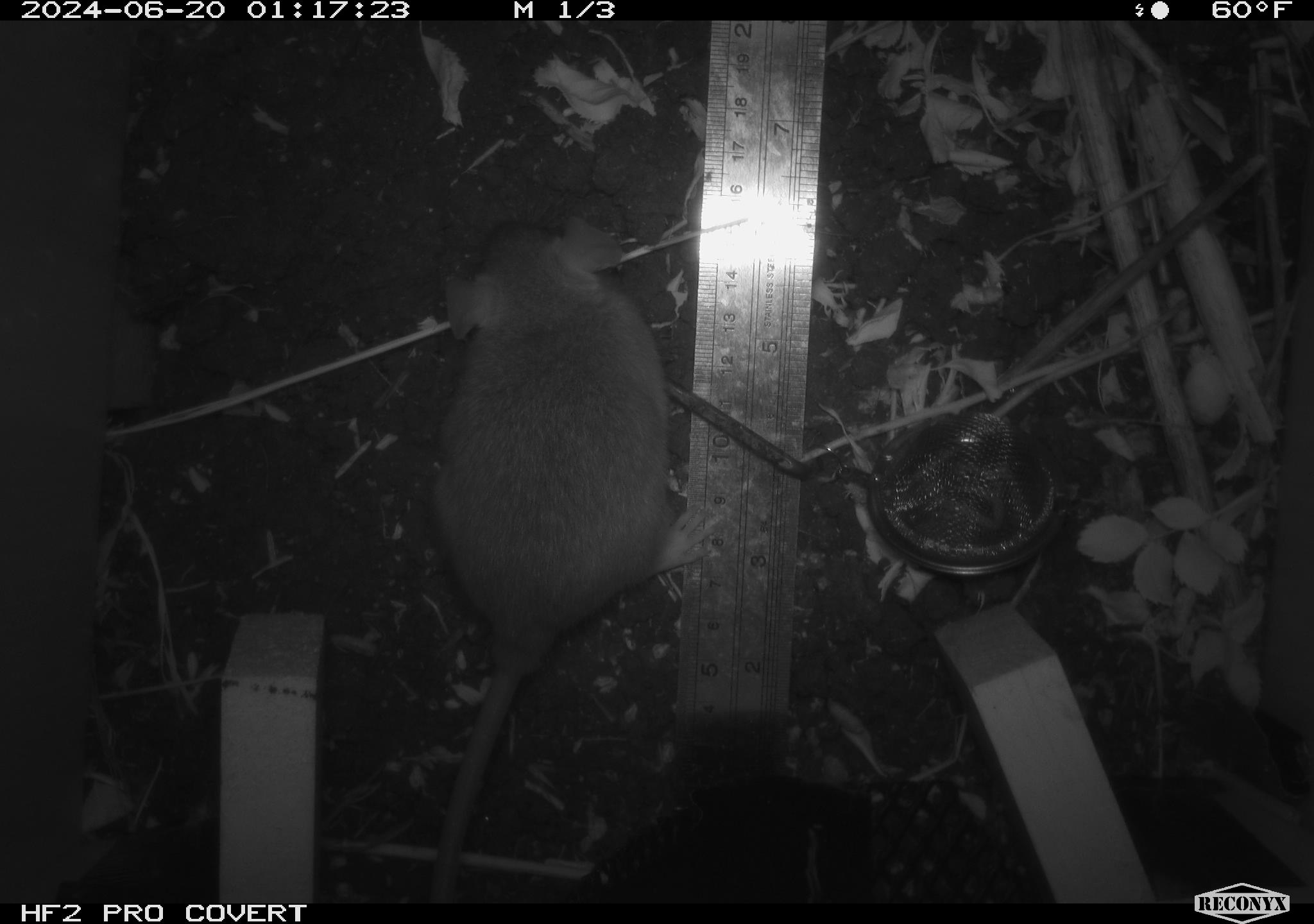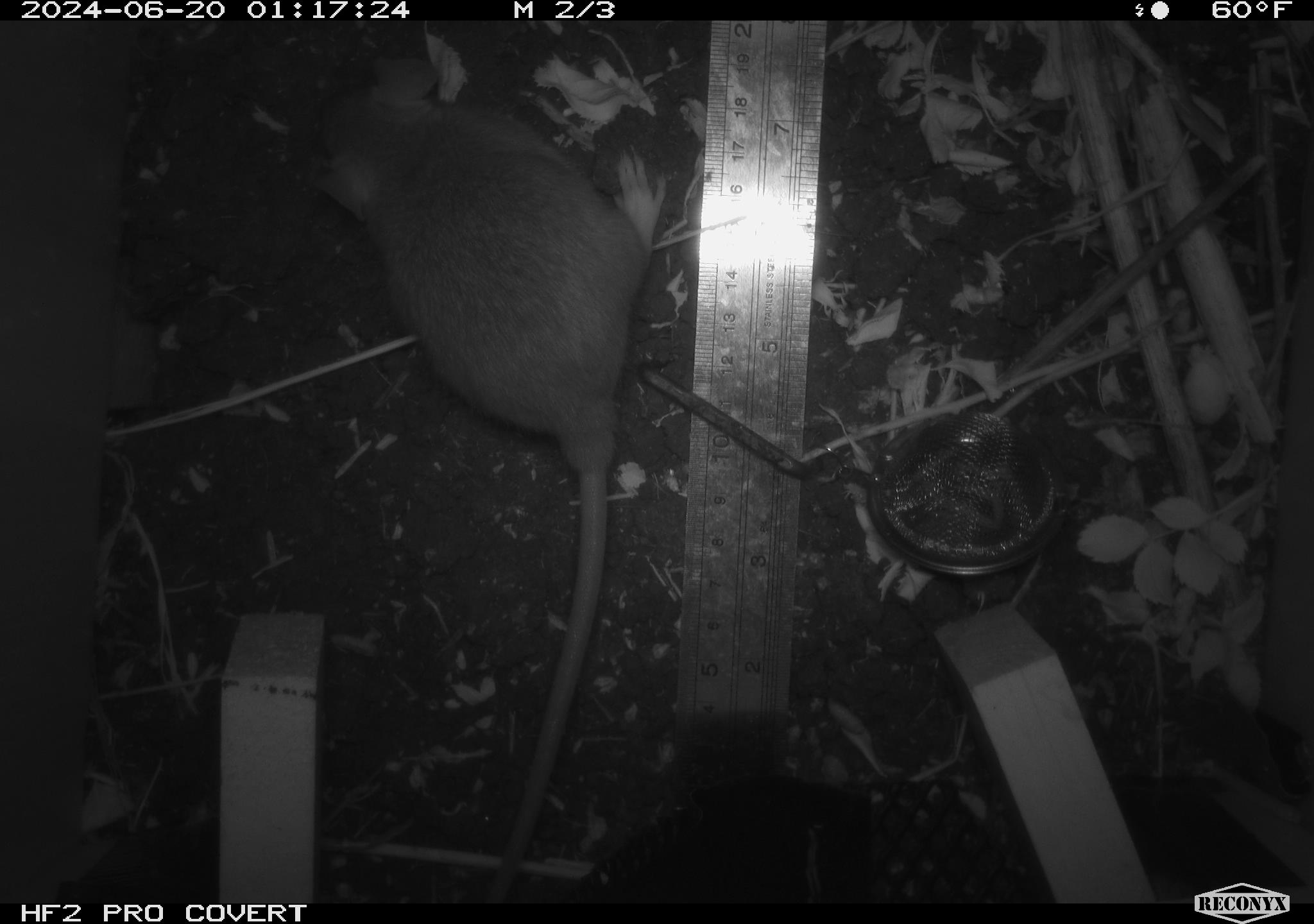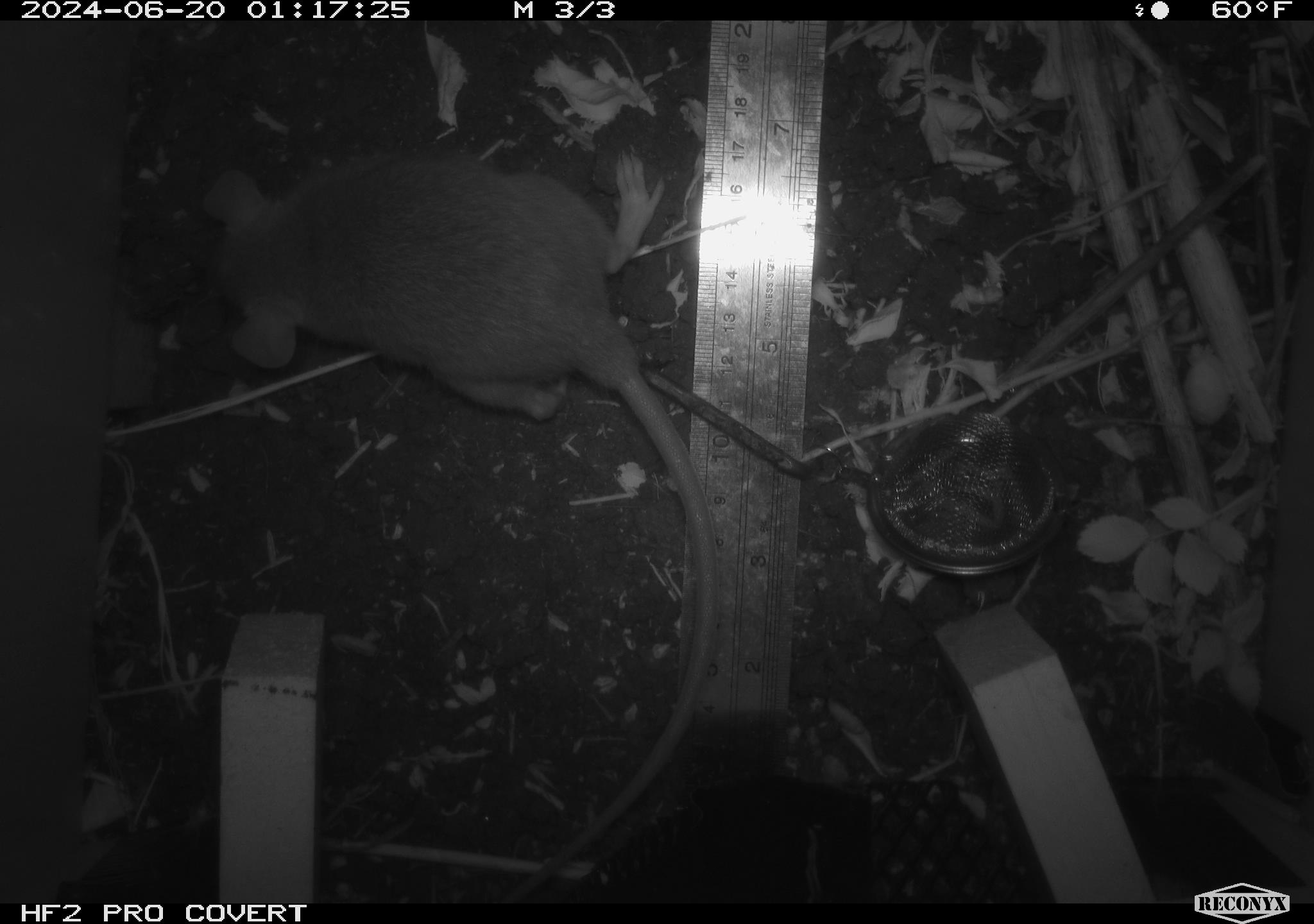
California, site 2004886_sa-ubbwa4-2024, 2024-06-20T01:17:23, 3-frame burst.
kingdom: Animalia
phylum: Chordata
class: Mammalia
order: Rodentia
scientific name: Rodentia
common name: woodrat or rat or mouse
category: woodrat or rat or mouse species